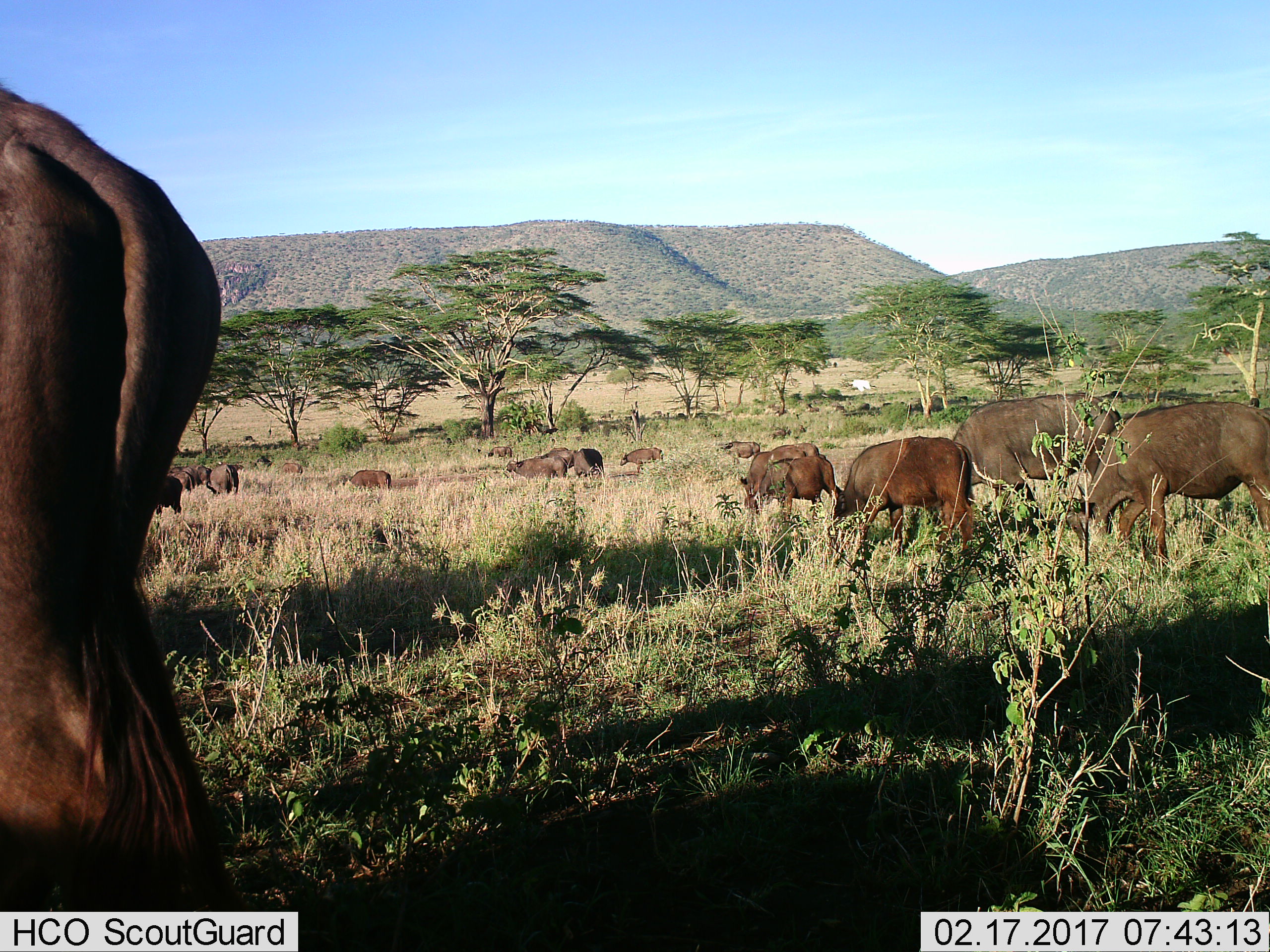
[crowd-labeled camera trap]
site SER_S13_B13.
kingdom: Animalia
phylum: Chordata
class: Mammalia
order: Artiodactyla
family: Bovidae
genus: Syncerus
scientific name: Syncerus caffer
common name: african buffalo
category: buffalo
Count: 11-50.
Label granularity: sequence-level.